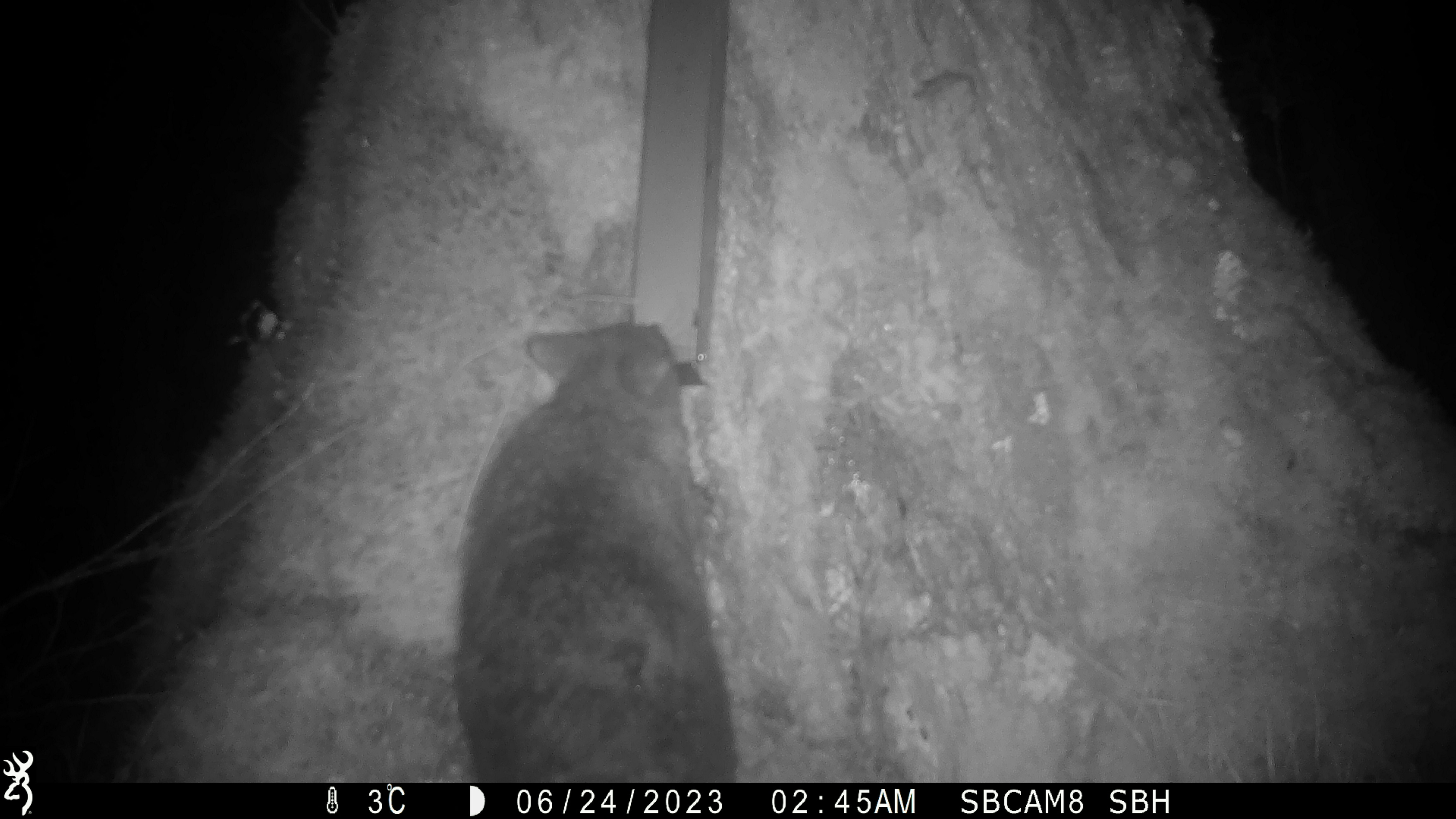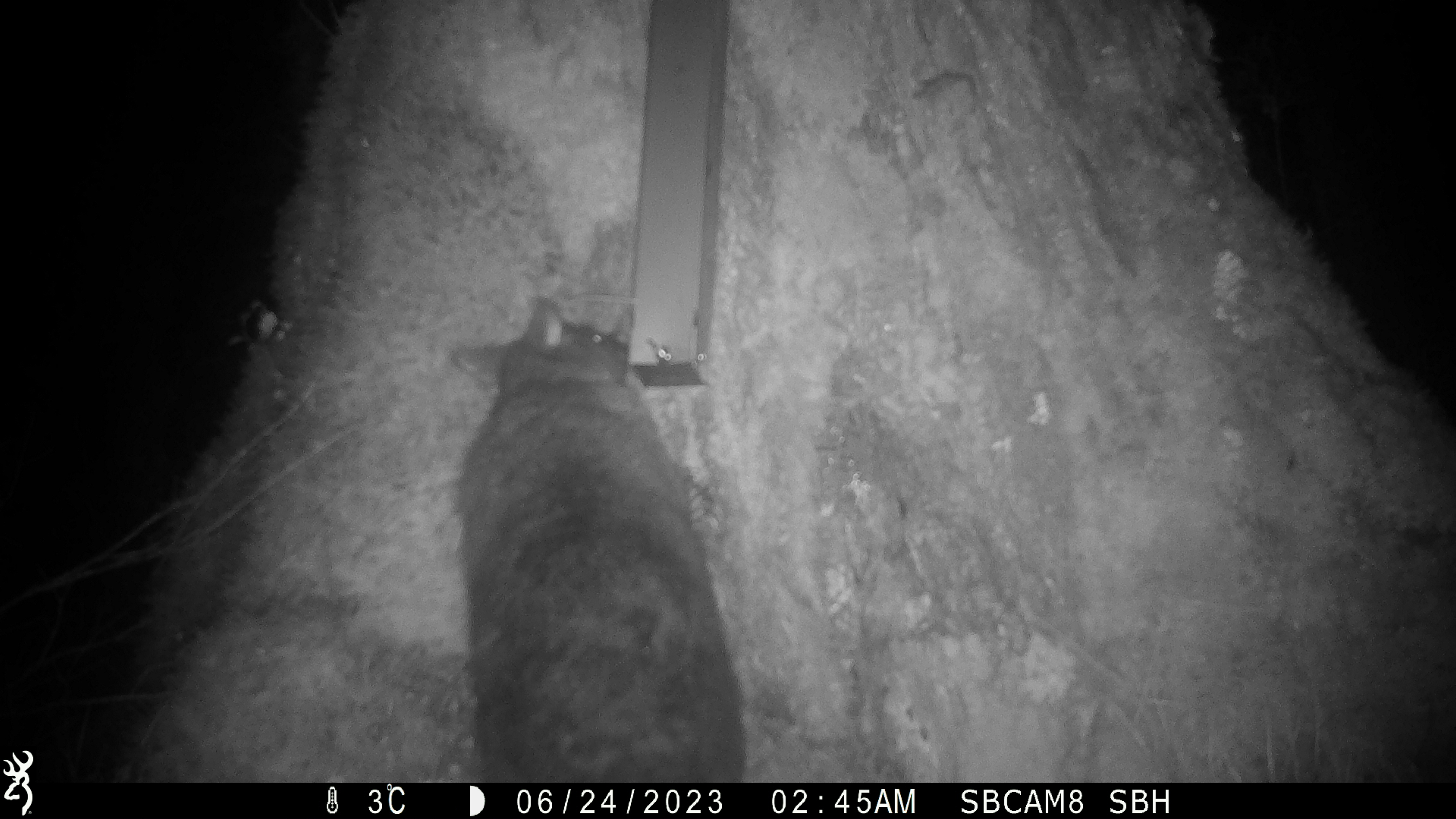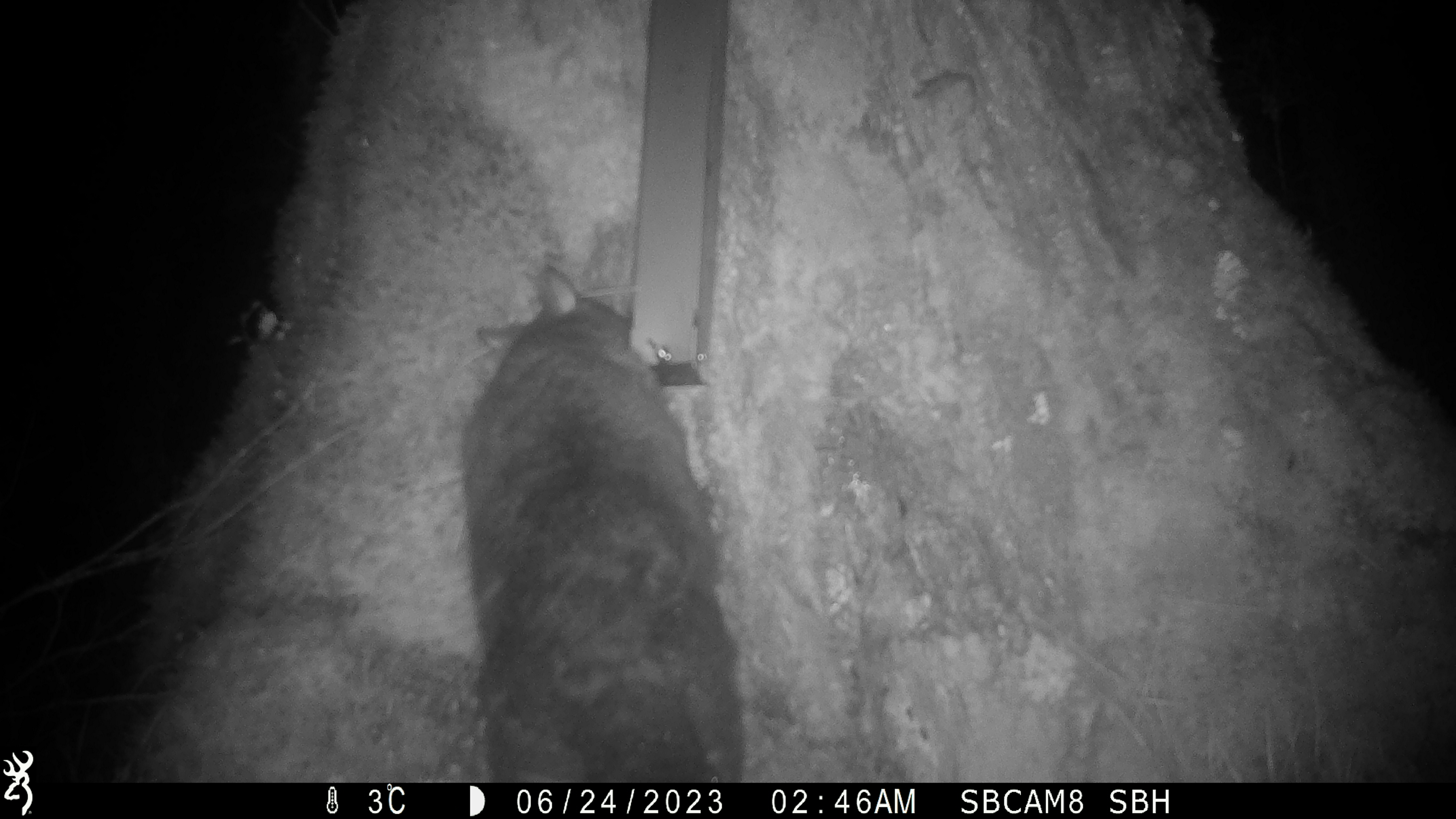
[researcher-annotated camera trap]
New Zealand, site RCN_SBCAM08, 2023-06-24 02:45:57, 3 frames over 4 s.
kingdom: Animalia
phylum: Chordata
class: Mammalia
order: Diprotodontia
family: Phalangeridae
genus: Trichosurus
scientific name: Trichosurus vulpecula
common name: common brushtail possum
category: possum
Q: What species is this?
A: Possum (common brushtail possum) (Trichosurus vulpecula).